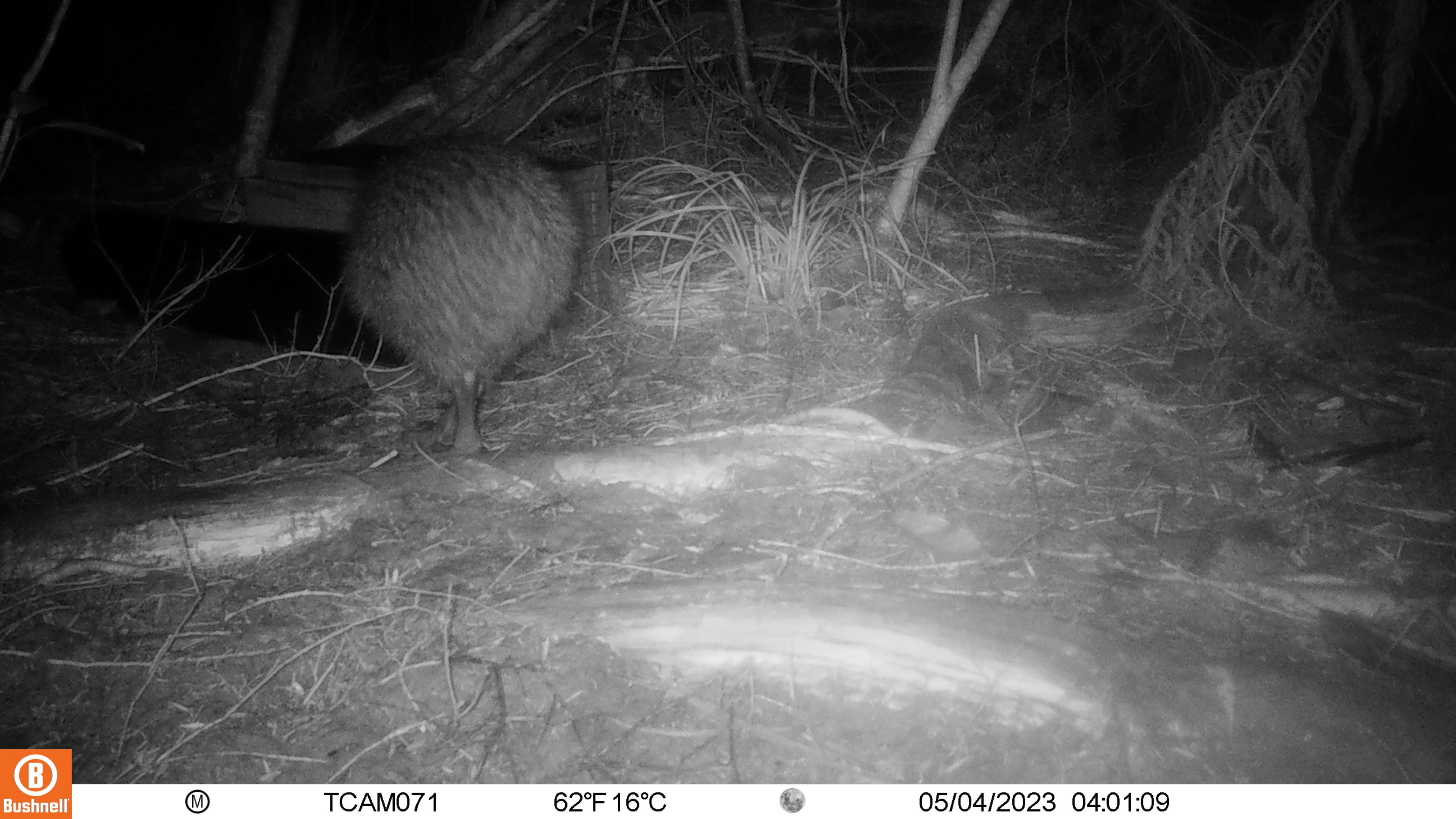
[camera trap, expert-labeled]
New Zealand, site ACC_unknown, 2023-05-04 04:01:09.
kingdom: Animalia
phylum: Chordata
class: Aves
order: Apterygiformes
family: Apterygidae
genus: Apteryx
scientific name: Apteryx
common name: kiwi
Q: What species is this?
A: Kiwi (Apteryx).